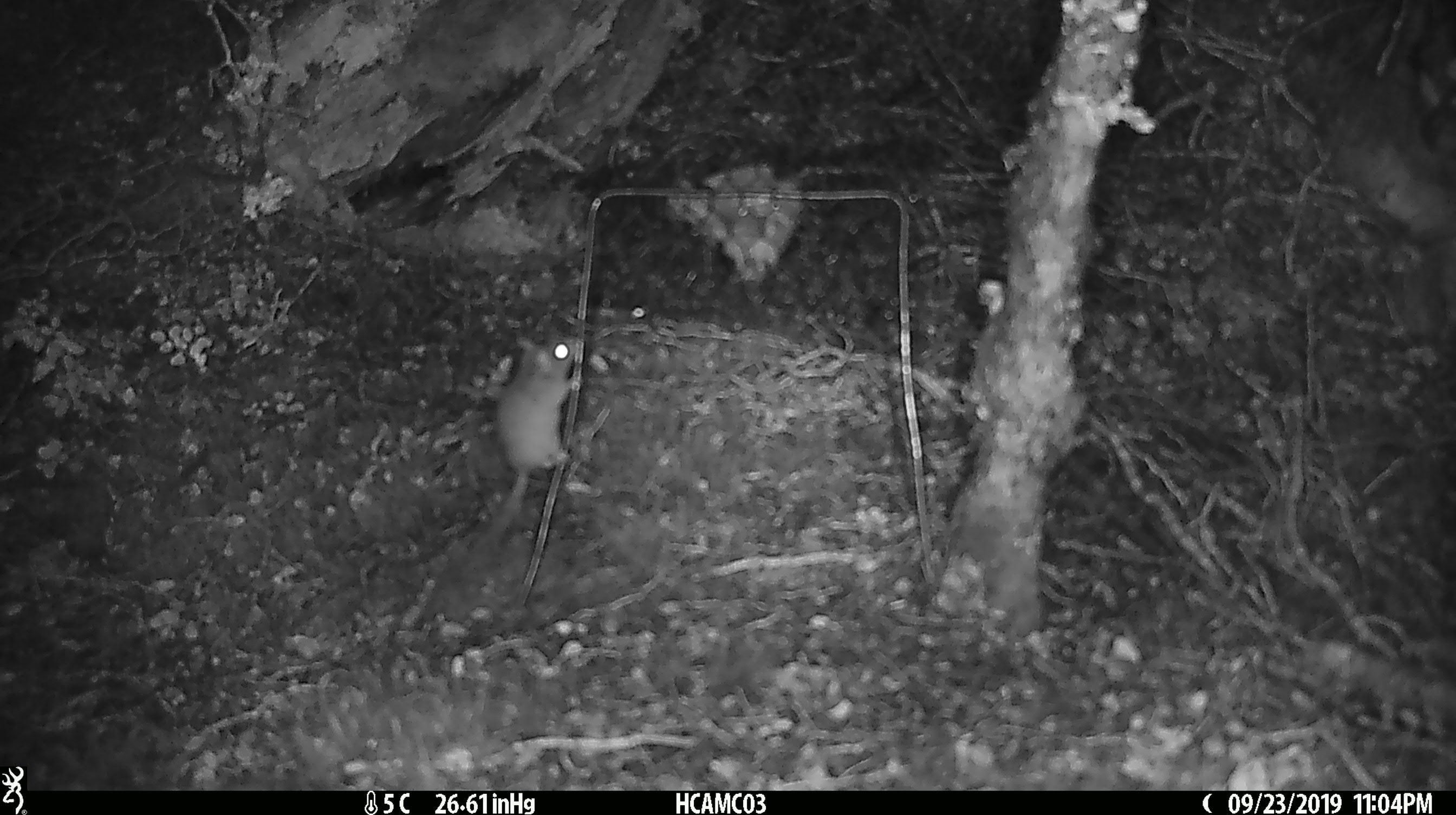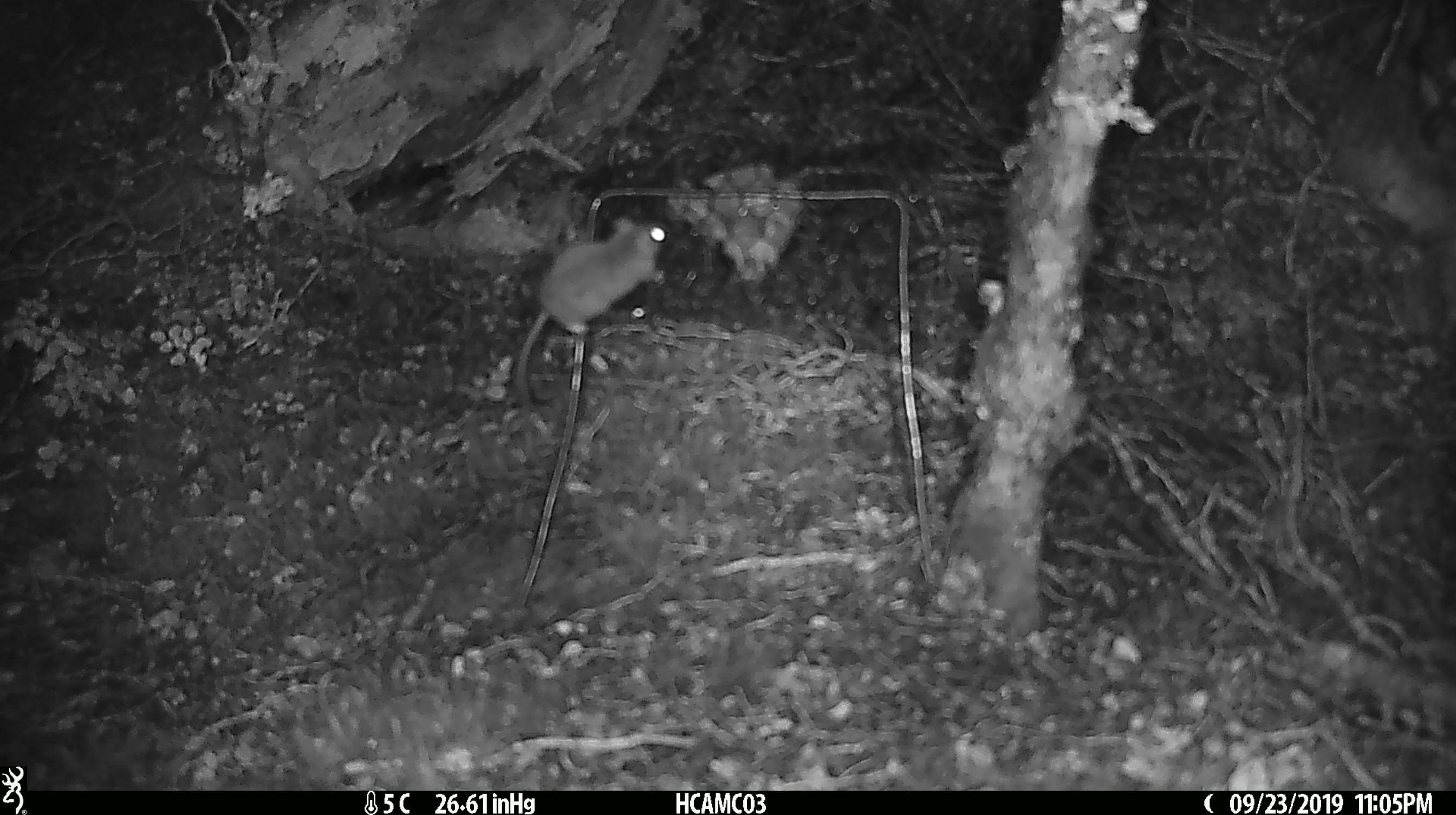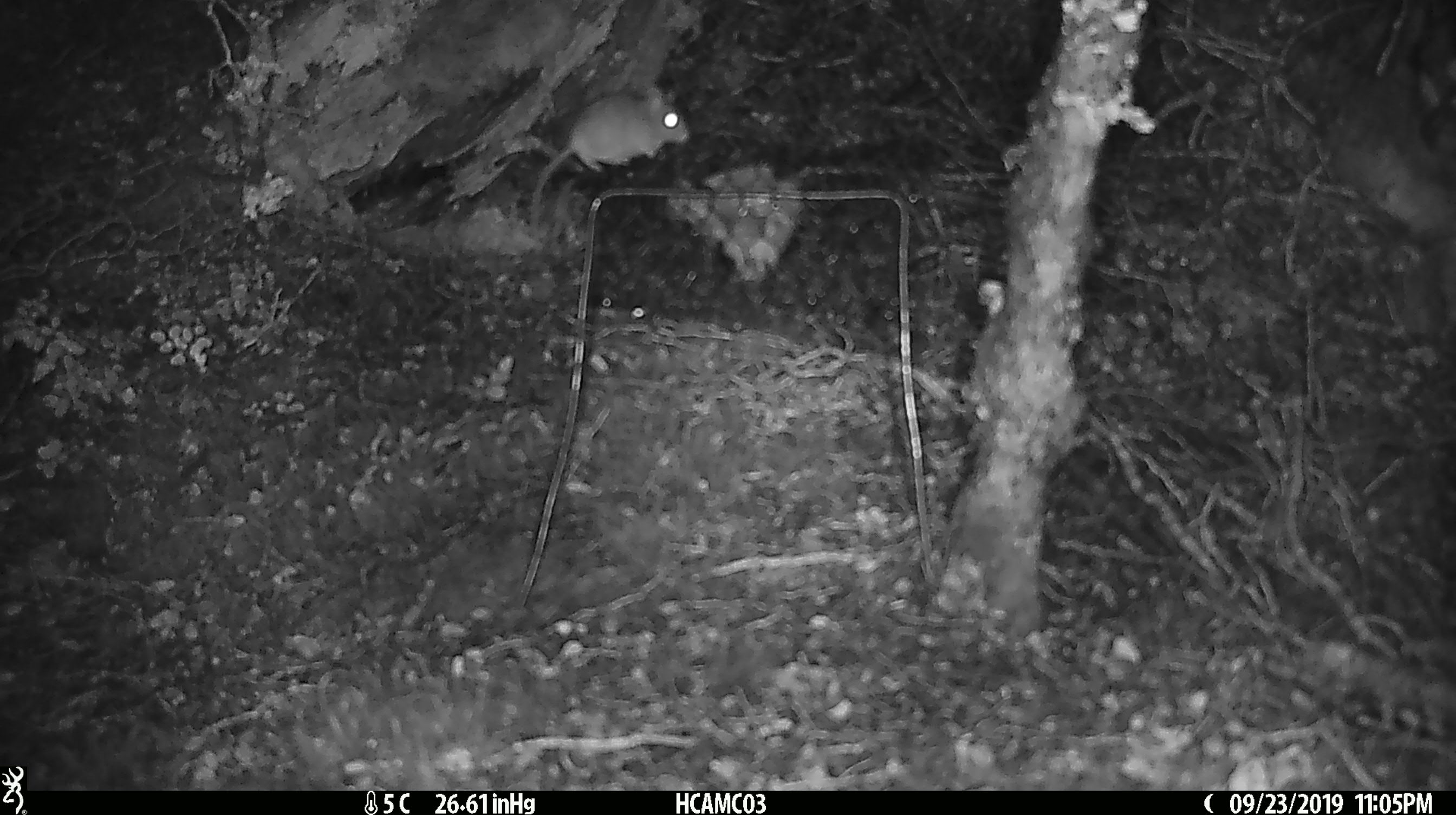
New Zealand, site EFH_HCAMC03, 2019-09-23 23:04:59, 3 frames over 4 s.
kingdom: Animalia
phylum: Chordata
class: Mammalia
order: Rodentia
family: Muridae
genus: Mus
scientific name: Mus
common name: mouse